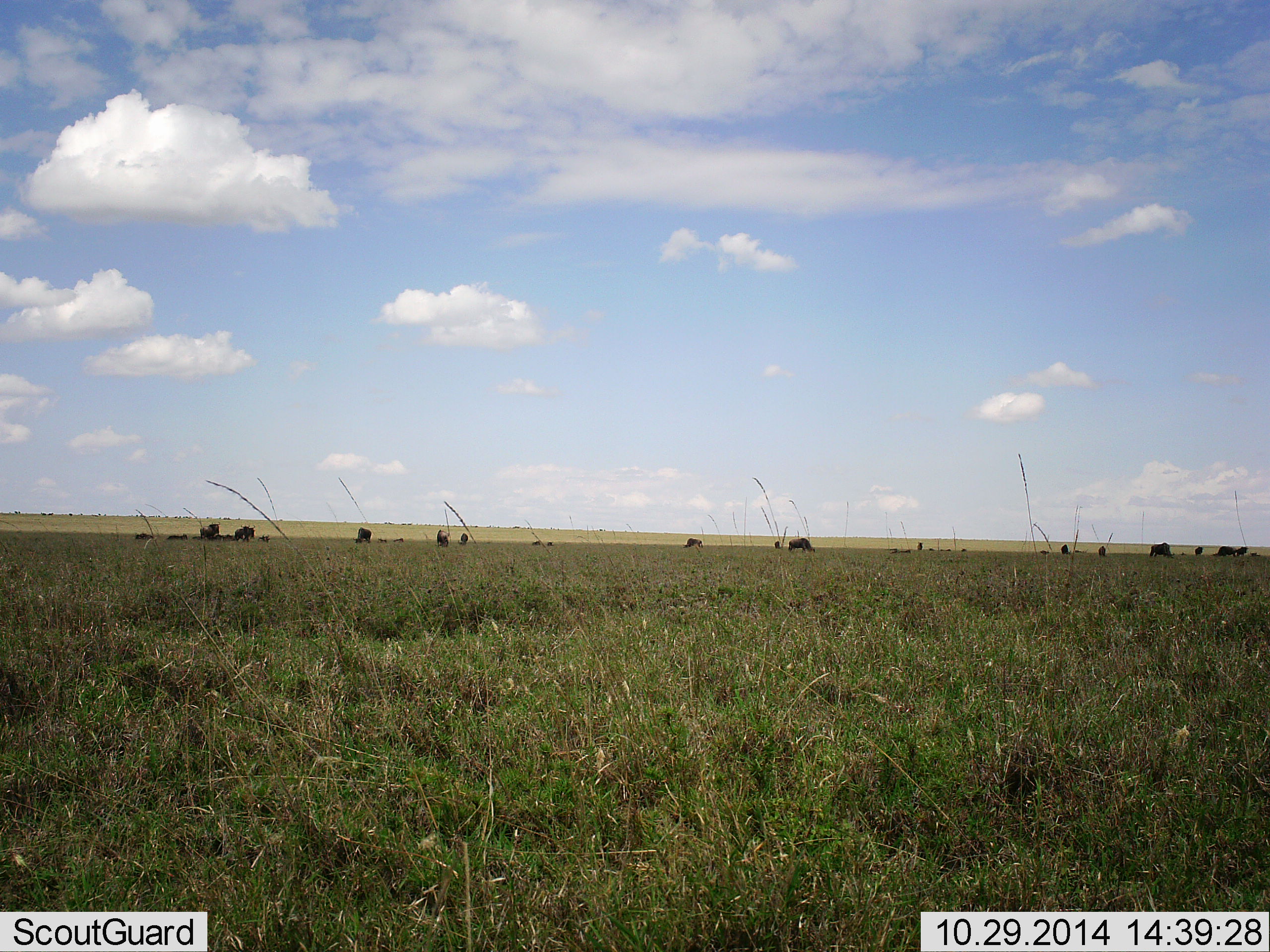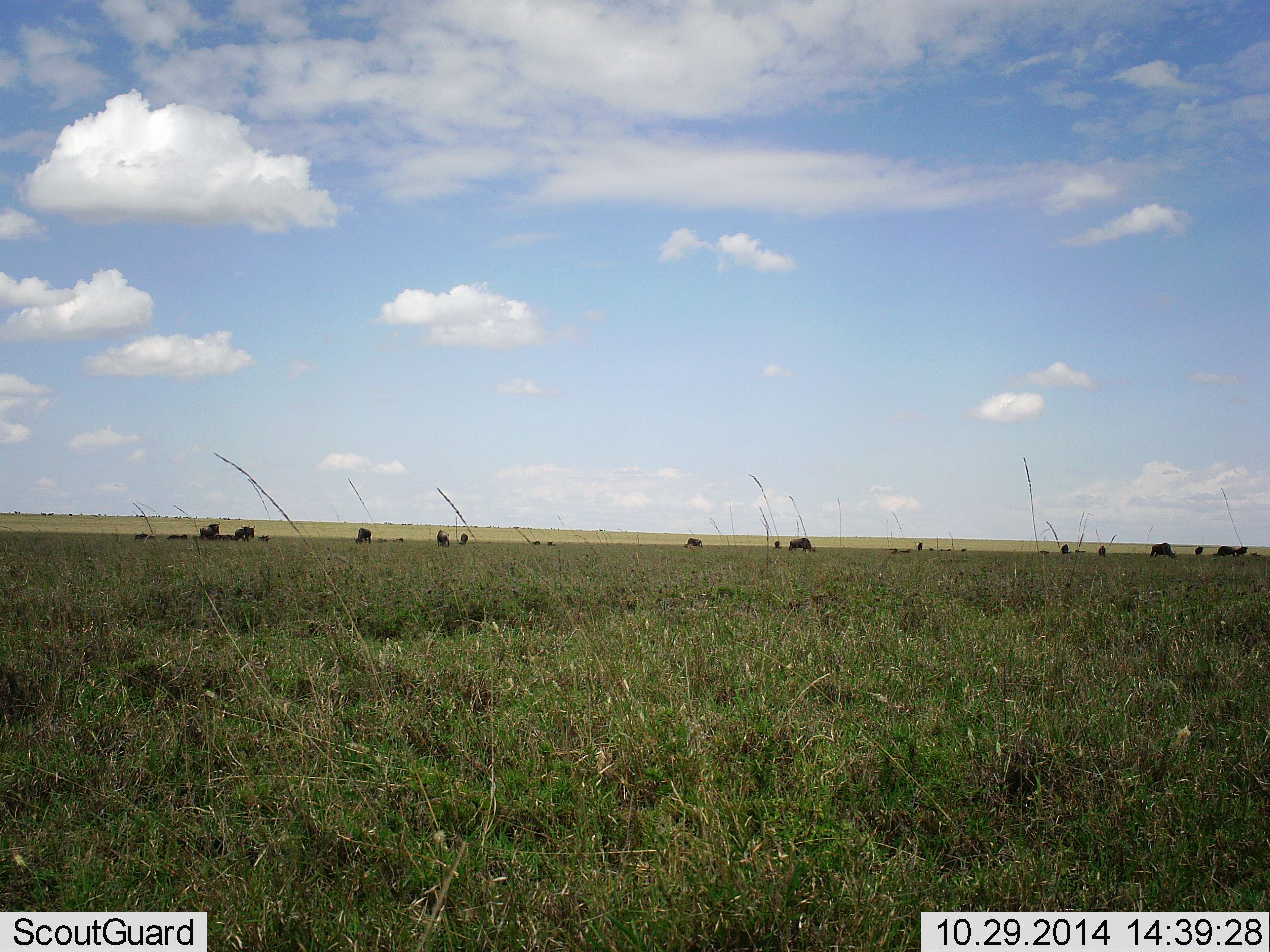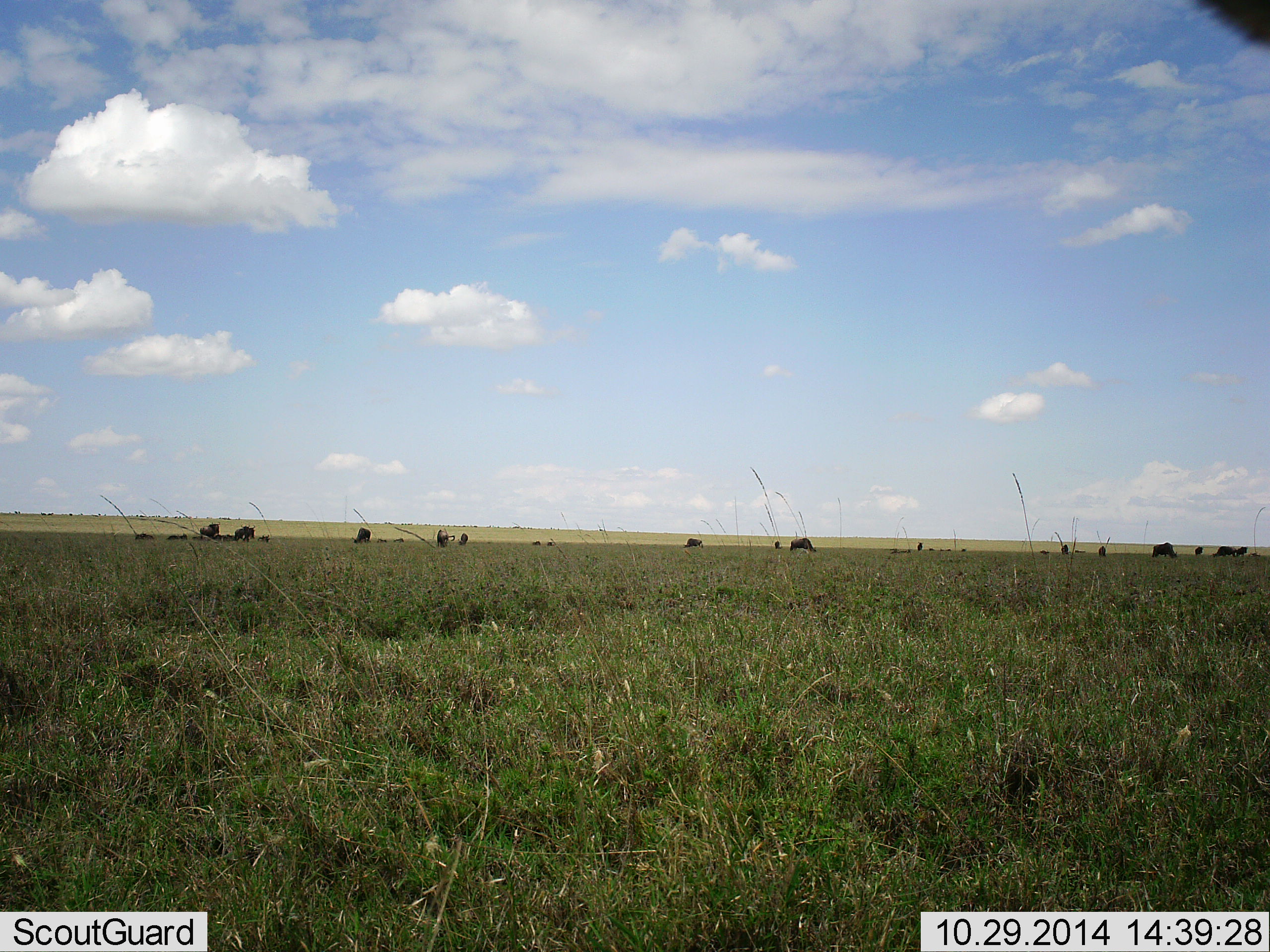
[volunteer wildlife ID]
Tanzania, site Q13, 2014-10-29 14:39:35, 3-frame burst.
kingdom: Animalia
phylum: Chordata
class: Mammalia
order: Artiodactyla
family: Bovidae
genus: Connochaetes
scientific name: Connochaetes taurinus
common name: blue wildebeest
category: wildebeest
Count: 11-50.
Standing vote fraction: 60%.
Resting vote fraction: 20%.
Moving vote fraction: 10%.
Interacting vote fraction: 0%.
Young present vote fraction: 0%.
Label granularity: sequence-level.